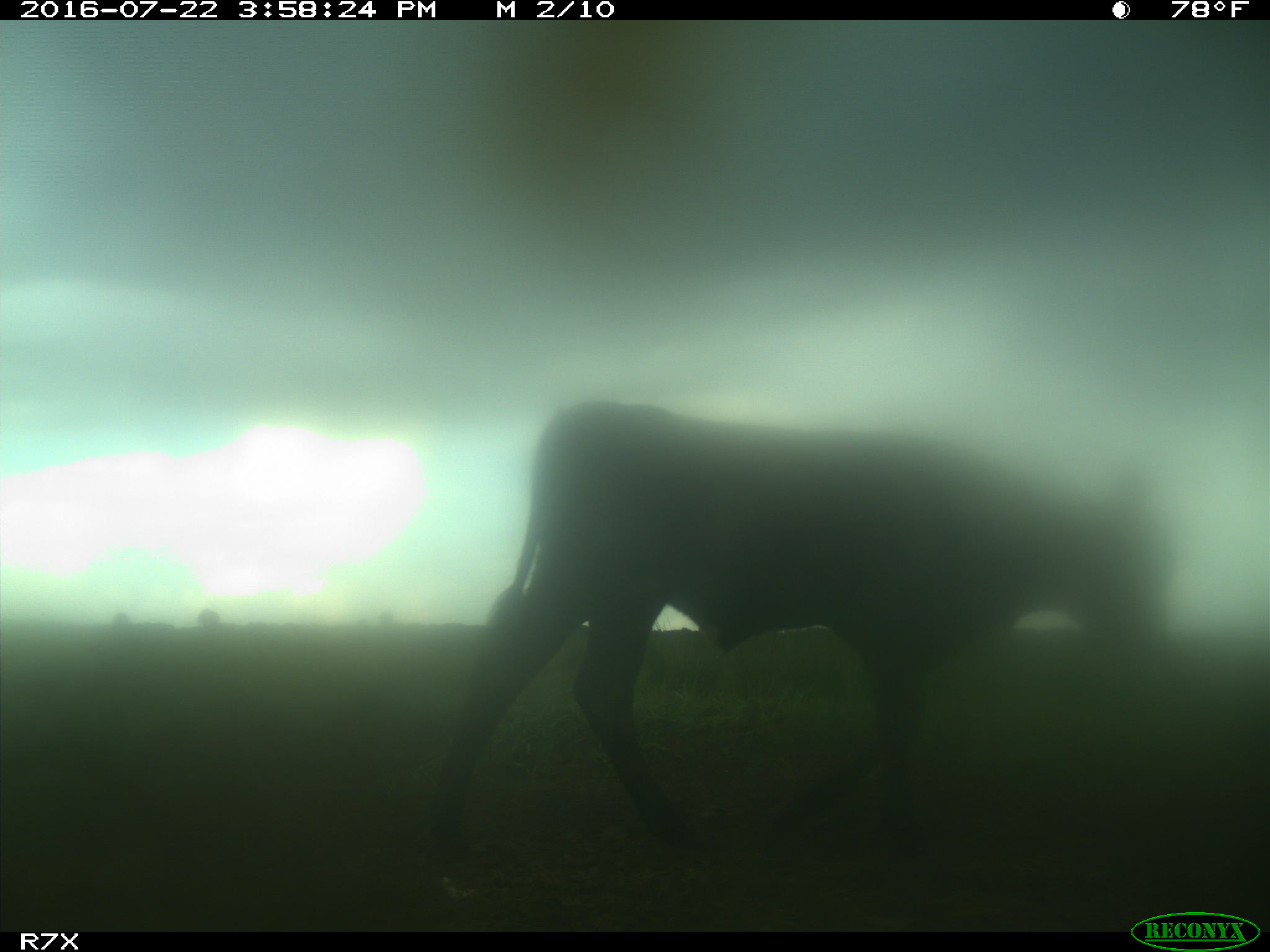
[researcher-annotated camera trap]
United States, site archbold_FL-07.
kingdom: Animalia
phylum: Chordata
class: Mammalia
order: Artiodactyla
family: Bovidae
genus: Bos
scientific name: Bos taurus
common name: domestic cow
Bos taurus (domestic cow).